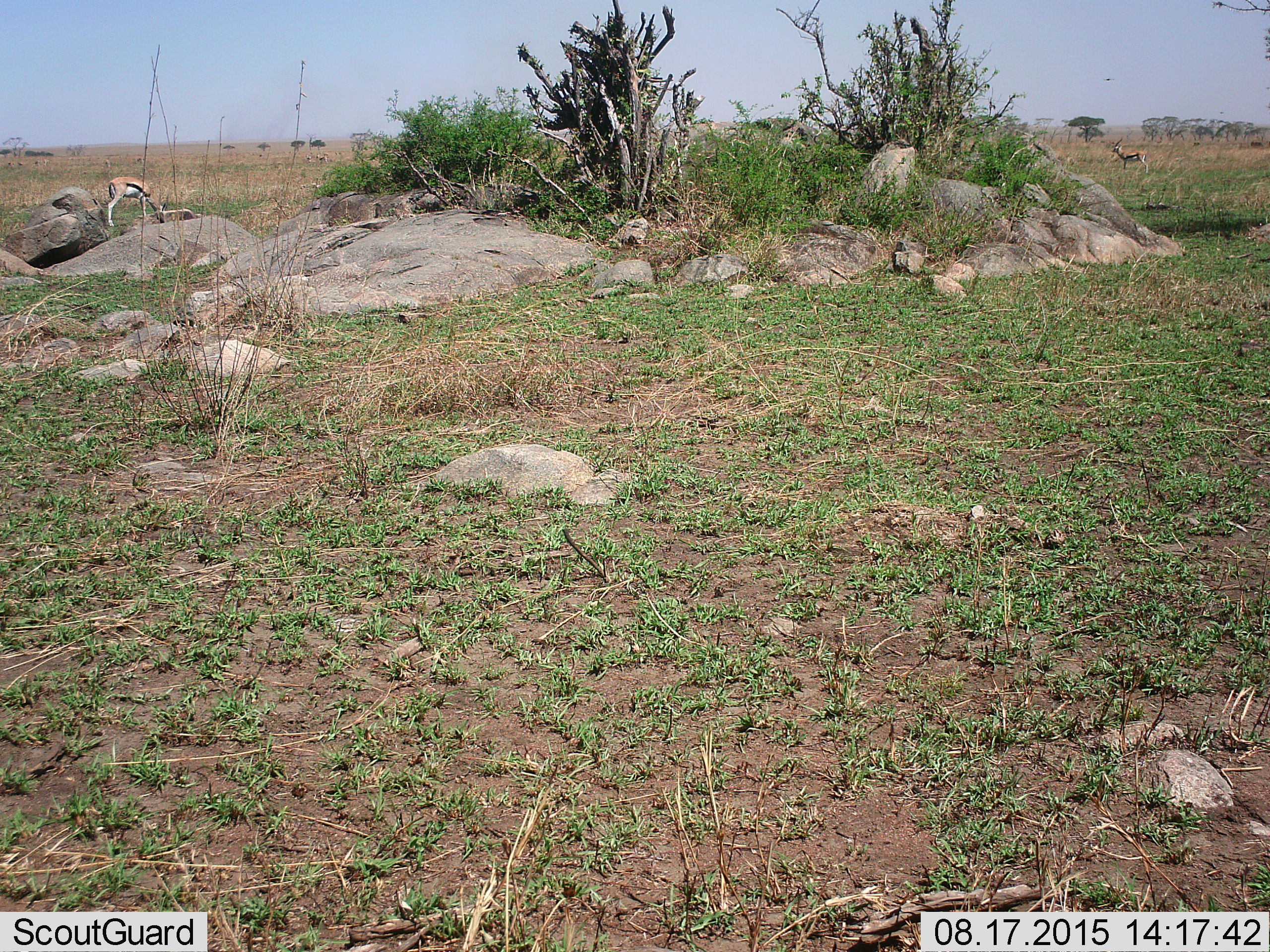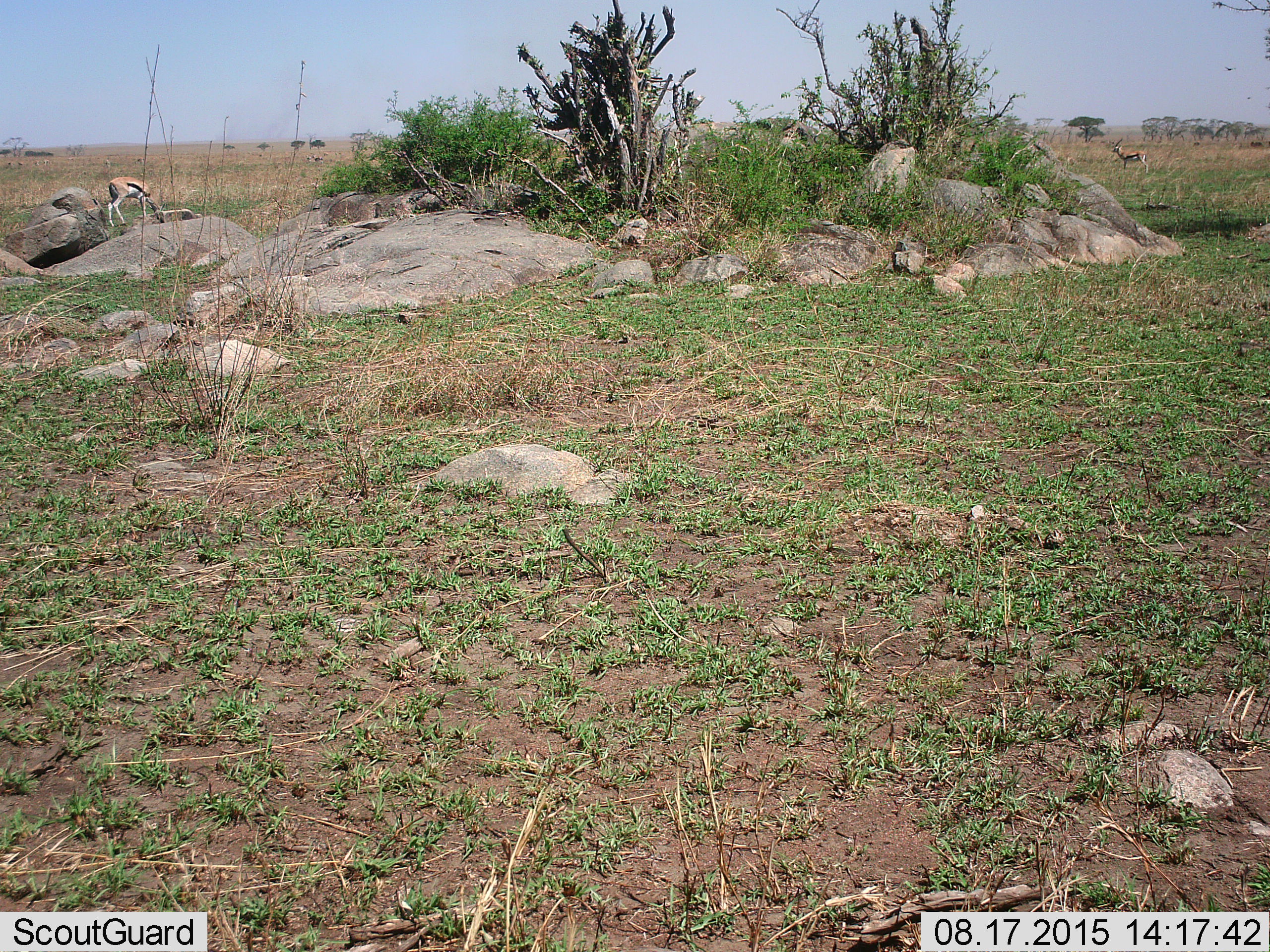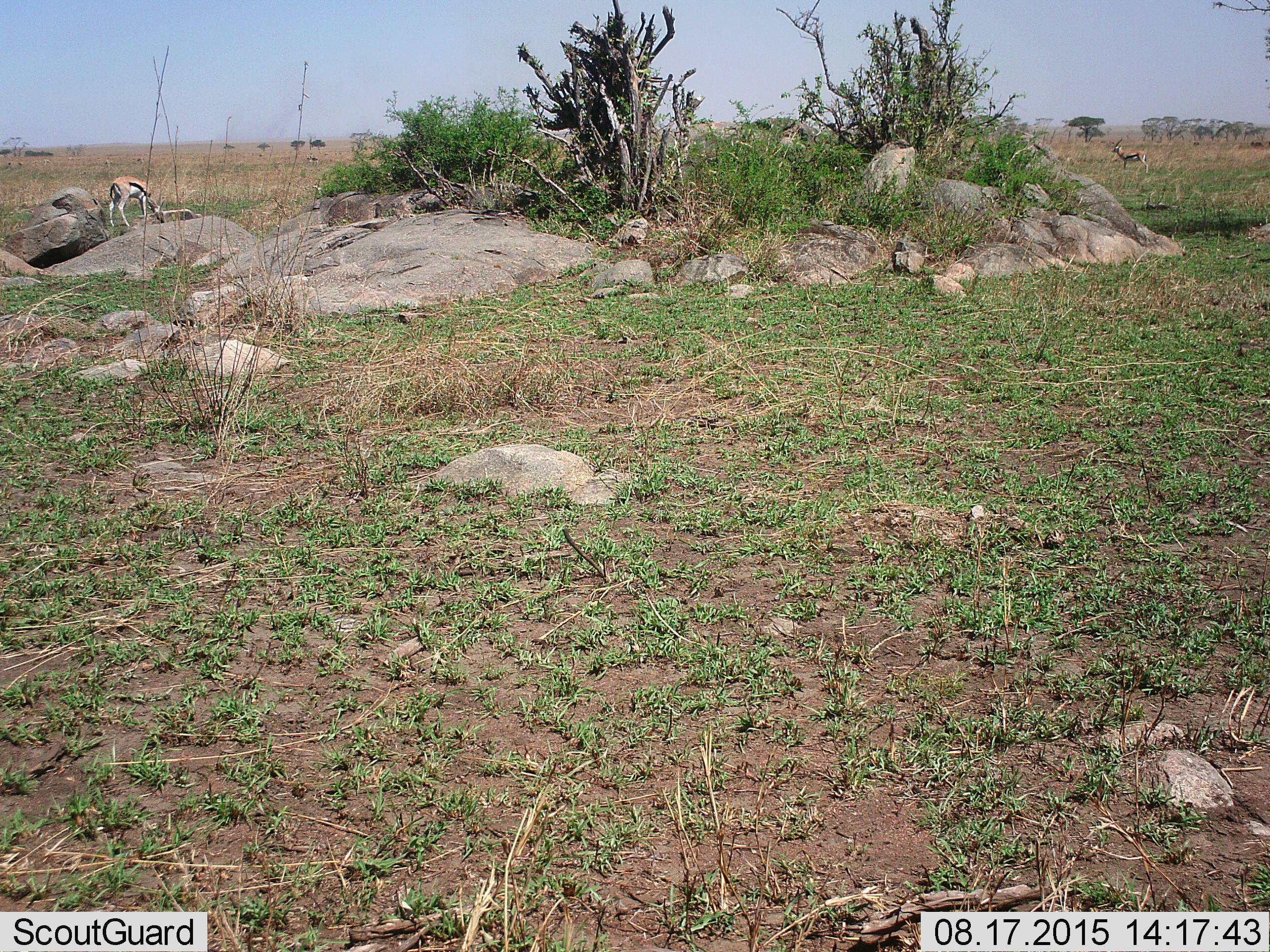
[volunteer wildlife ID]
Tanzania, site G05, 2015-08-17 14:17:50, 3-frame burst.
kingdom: Animalia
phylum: Chordata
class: Mammalia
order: Artiodactyla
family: Bovidae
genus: Eudorcas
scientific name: Eudorcas thomsonii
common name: thomson's gazelle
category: gazellethomsons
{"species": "gazellethomsons (thomson's gazelle) (Eudorcas thomsonii)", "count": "9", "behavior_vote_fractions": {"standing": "72%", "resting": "11%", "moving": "50%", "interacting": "11%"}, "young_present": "0%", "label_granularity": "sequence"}